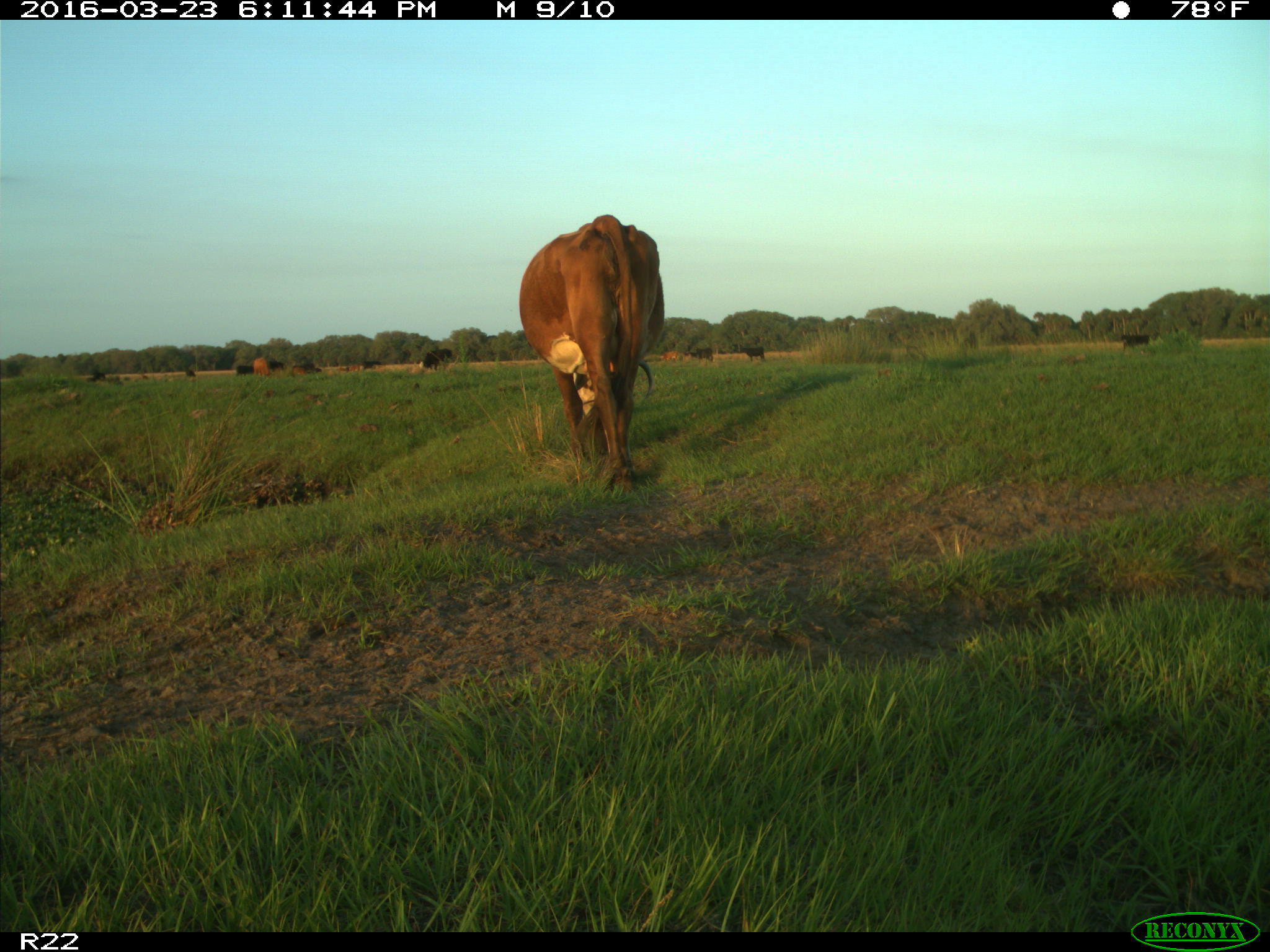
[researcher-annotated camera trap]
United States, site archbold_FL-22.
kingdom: Animalia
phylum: Chordata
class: Mammalia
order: Artiodactyla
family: Bovidae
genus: Bos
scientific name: Bos taurus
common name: domestic cow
Bos taurus (domestic cow).